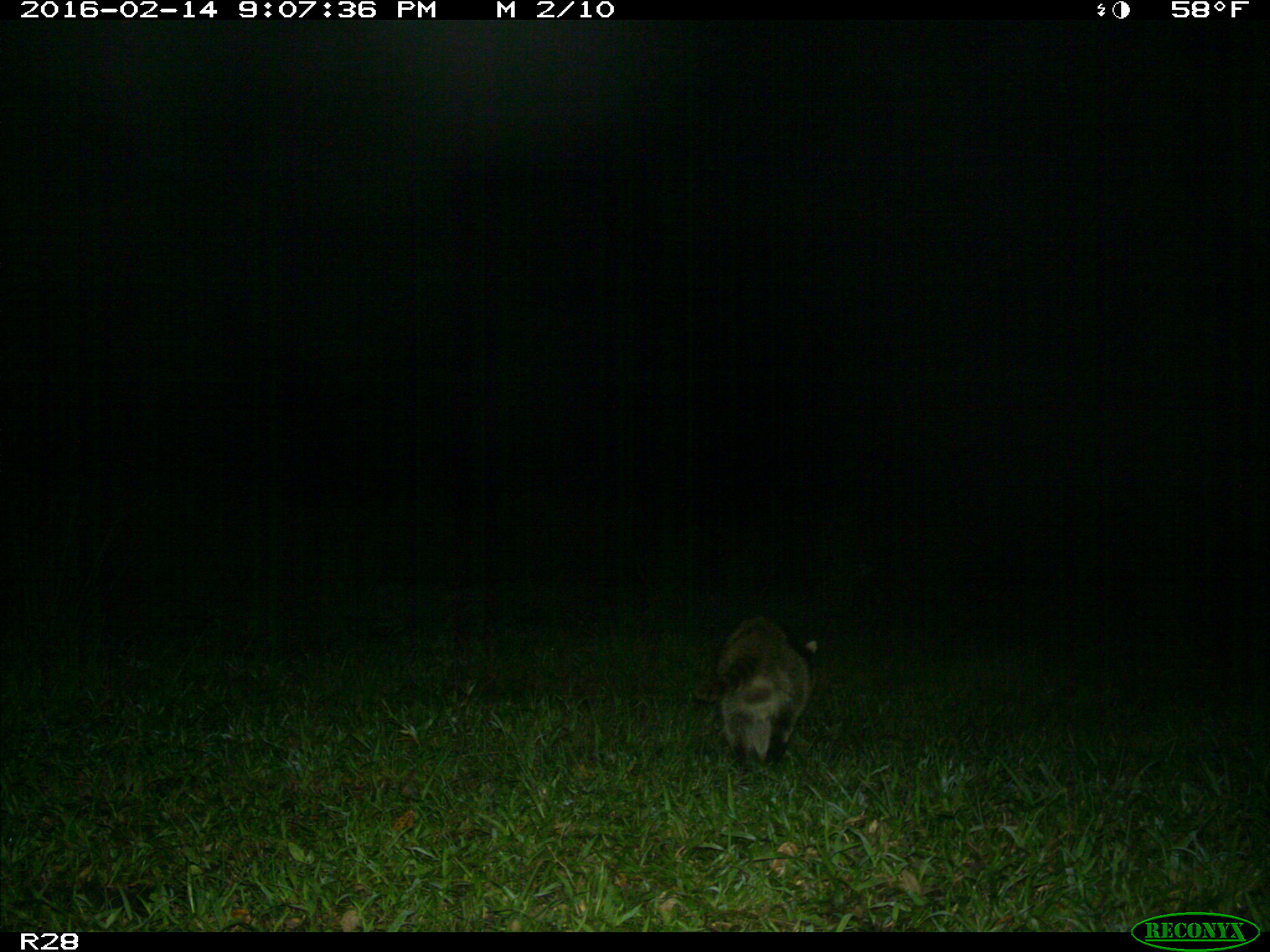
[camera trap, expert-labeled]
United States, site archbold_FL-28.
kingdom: Animalia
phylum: Chordata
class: Mammalia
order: Carnivora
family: Procyonidae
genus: Procyon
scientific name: Procyon lotor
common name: common raccoon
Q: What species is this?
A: Procyon lotor (common raccoon).